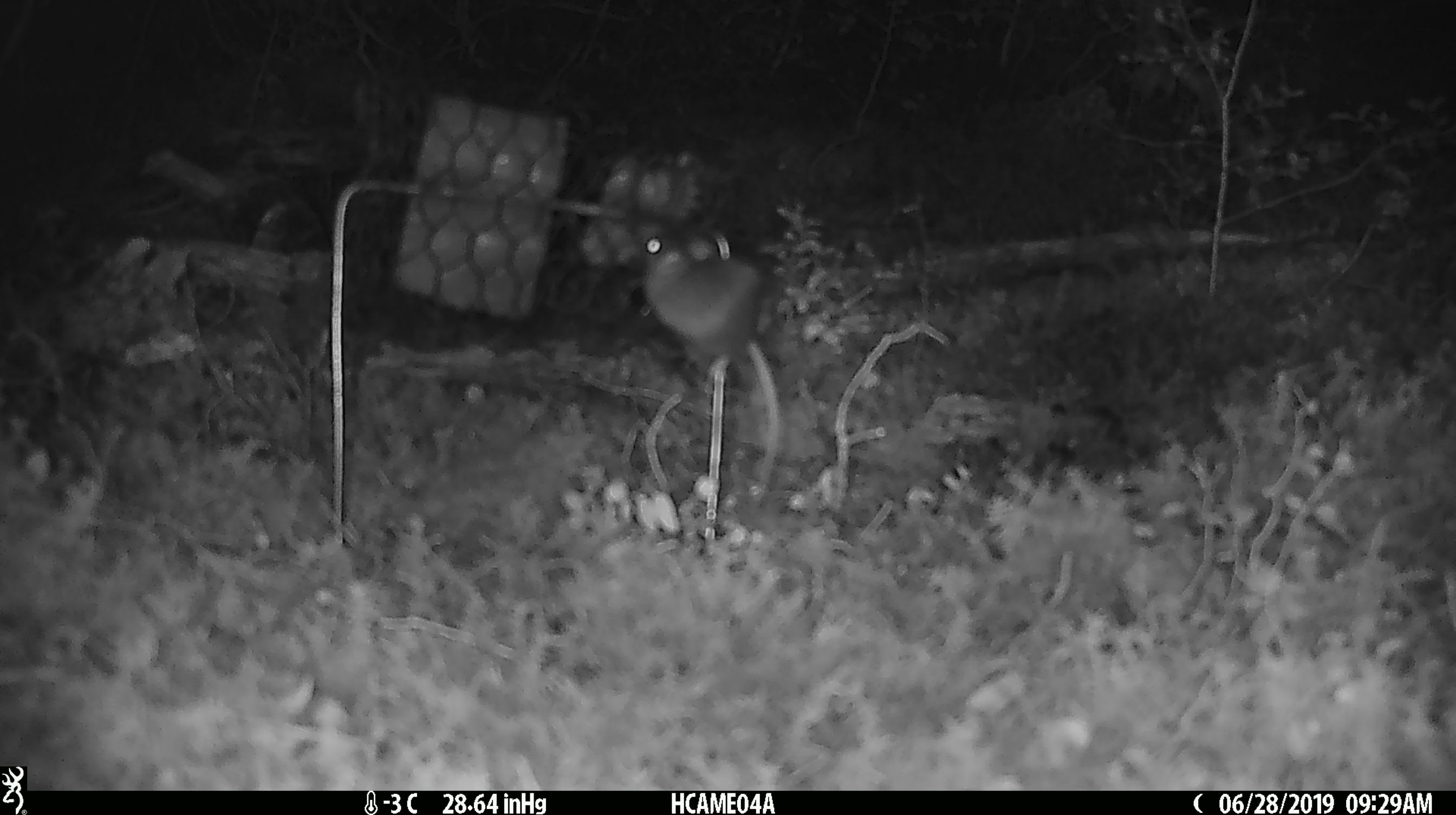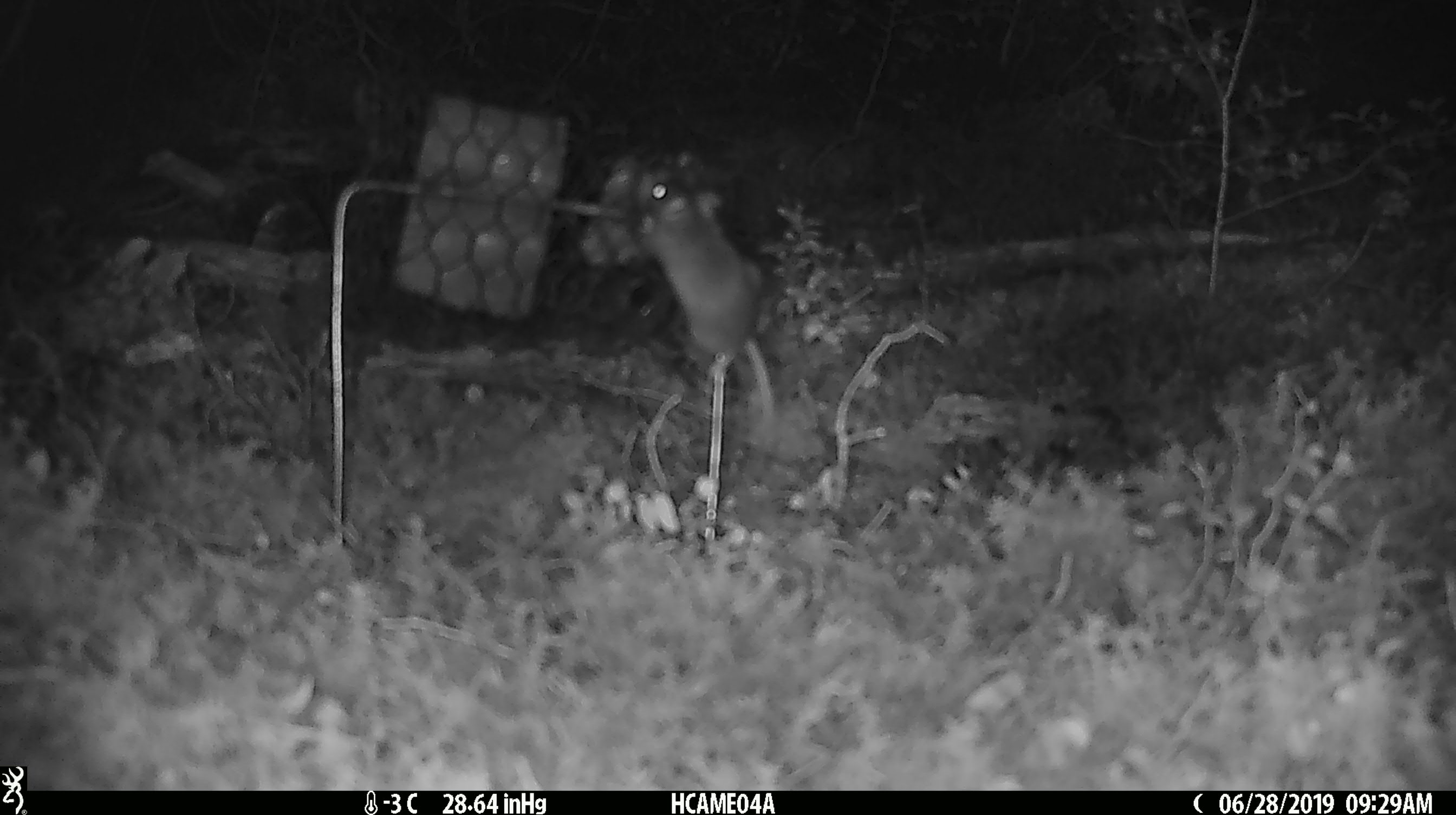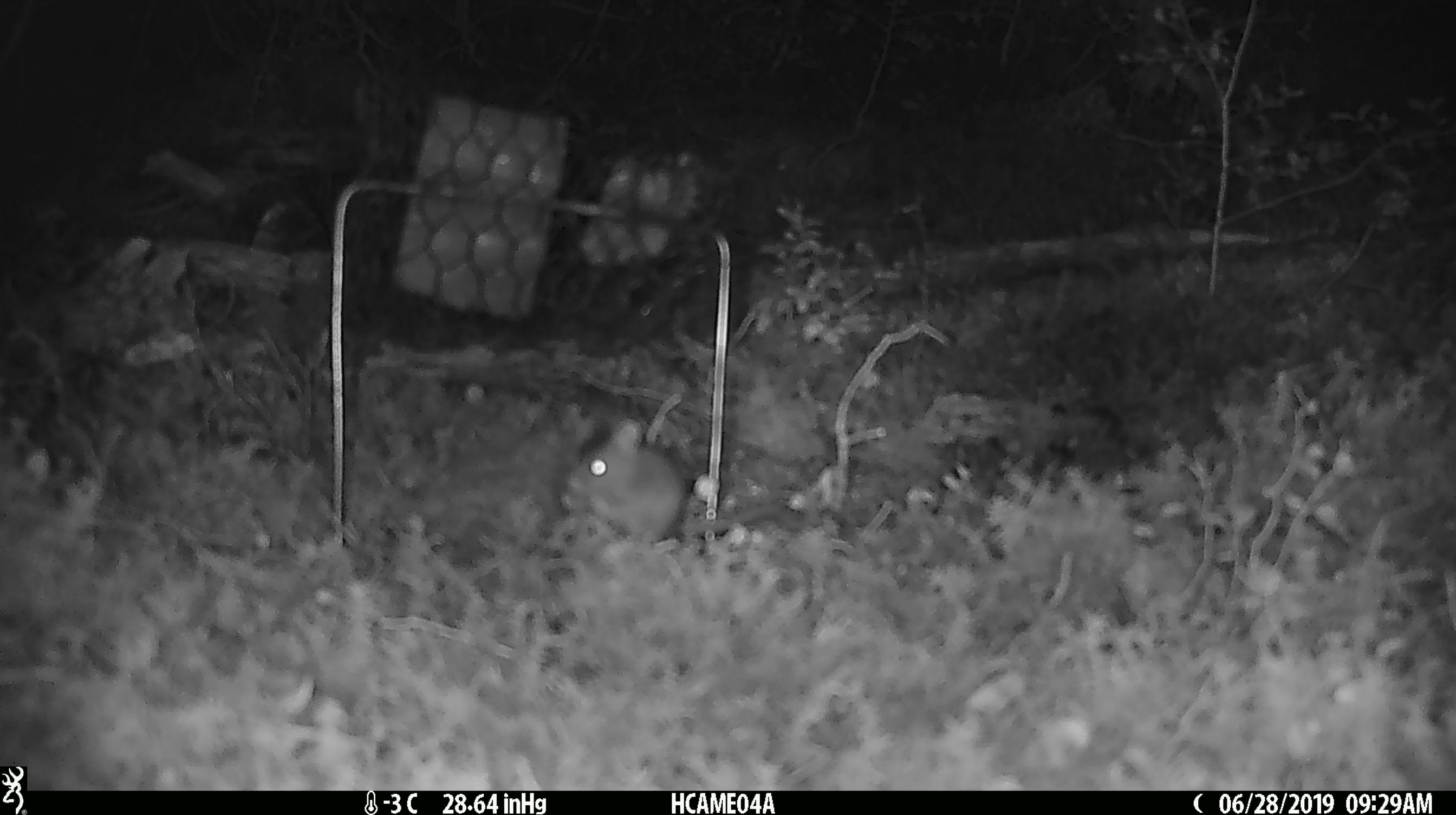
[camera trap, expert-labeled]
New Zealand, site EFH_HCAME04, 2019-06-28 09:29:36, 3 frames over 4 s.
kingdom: Animalia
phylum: Chordata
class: Mammalia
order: Rodentia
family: Muridae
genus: Mus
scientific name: Mus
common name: mouse